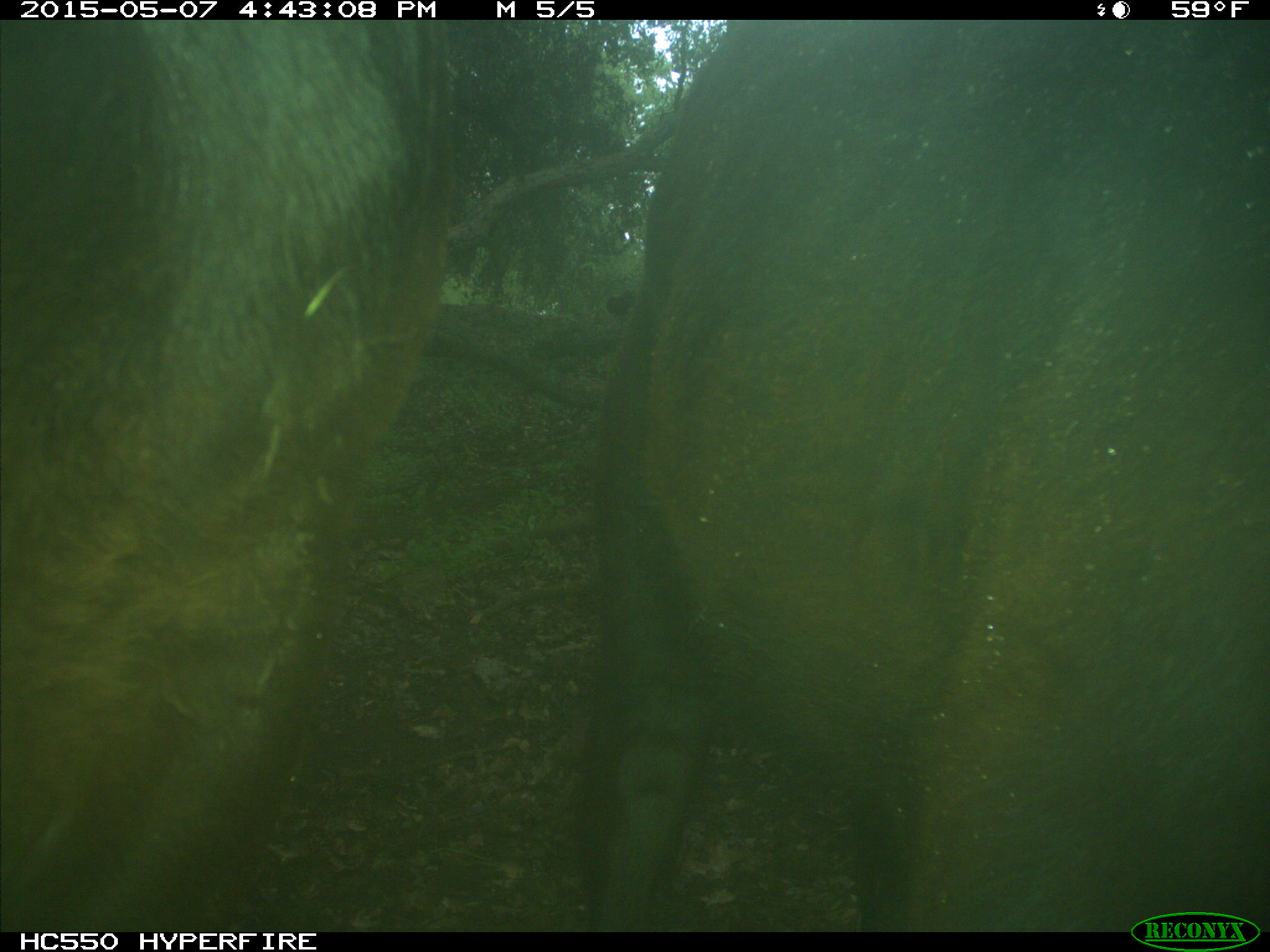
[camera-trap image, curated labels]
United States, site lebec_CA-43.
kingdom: Animalia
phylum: Chordata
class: Mammalia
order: Artiodactyla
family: Bovidae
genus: Bos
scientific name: Bos taurus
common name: domestic cow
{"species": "Bos taurus (domestic cow)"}